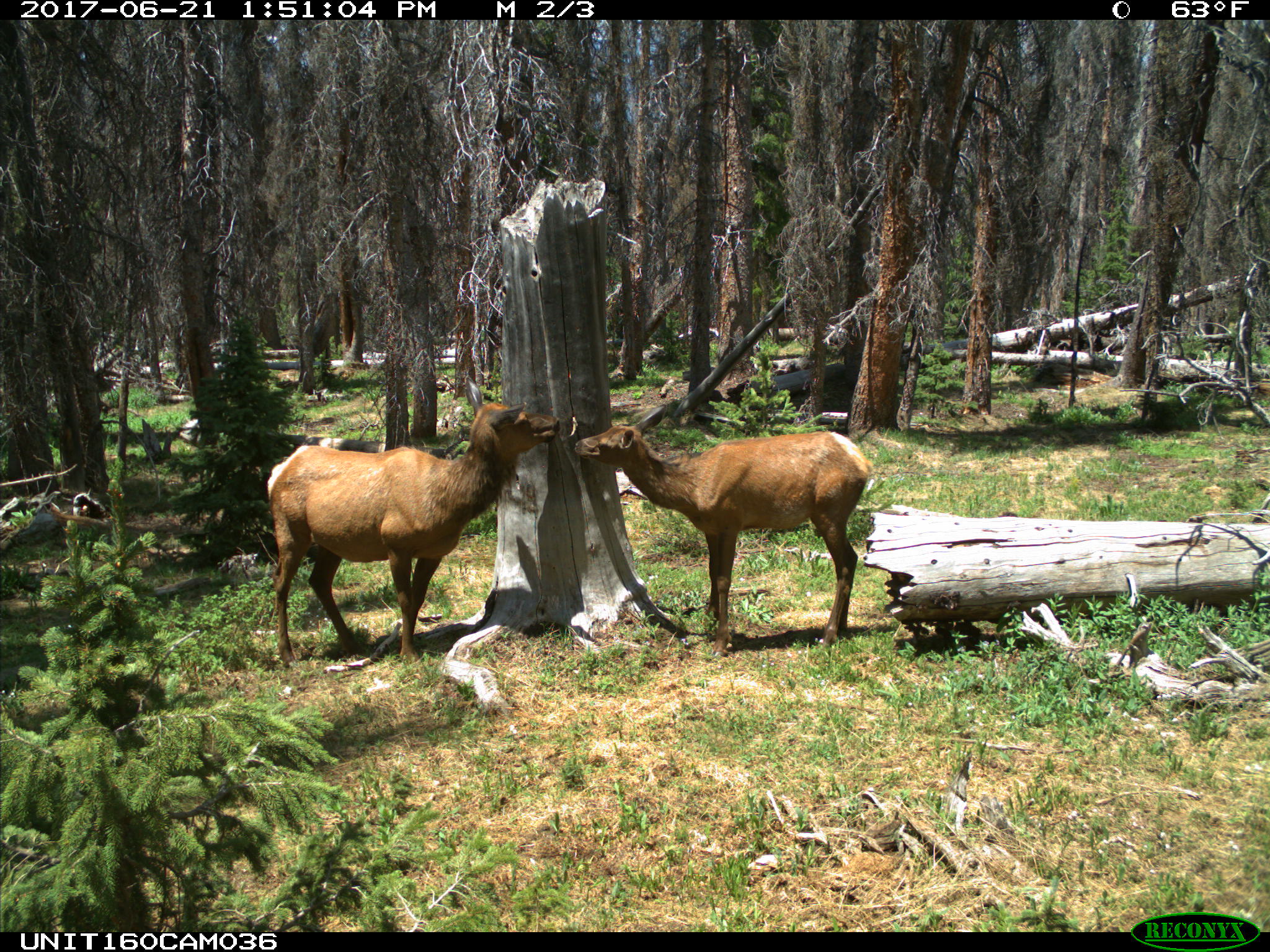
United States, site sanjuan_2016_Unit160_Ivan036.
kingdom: Animalia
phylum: Chordata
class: Mammalia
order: Artiodactyla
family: Cervidae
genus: Cervus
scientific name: Cervus elaphus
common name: red deer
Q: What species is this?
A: Cervus elaphus (red deer).